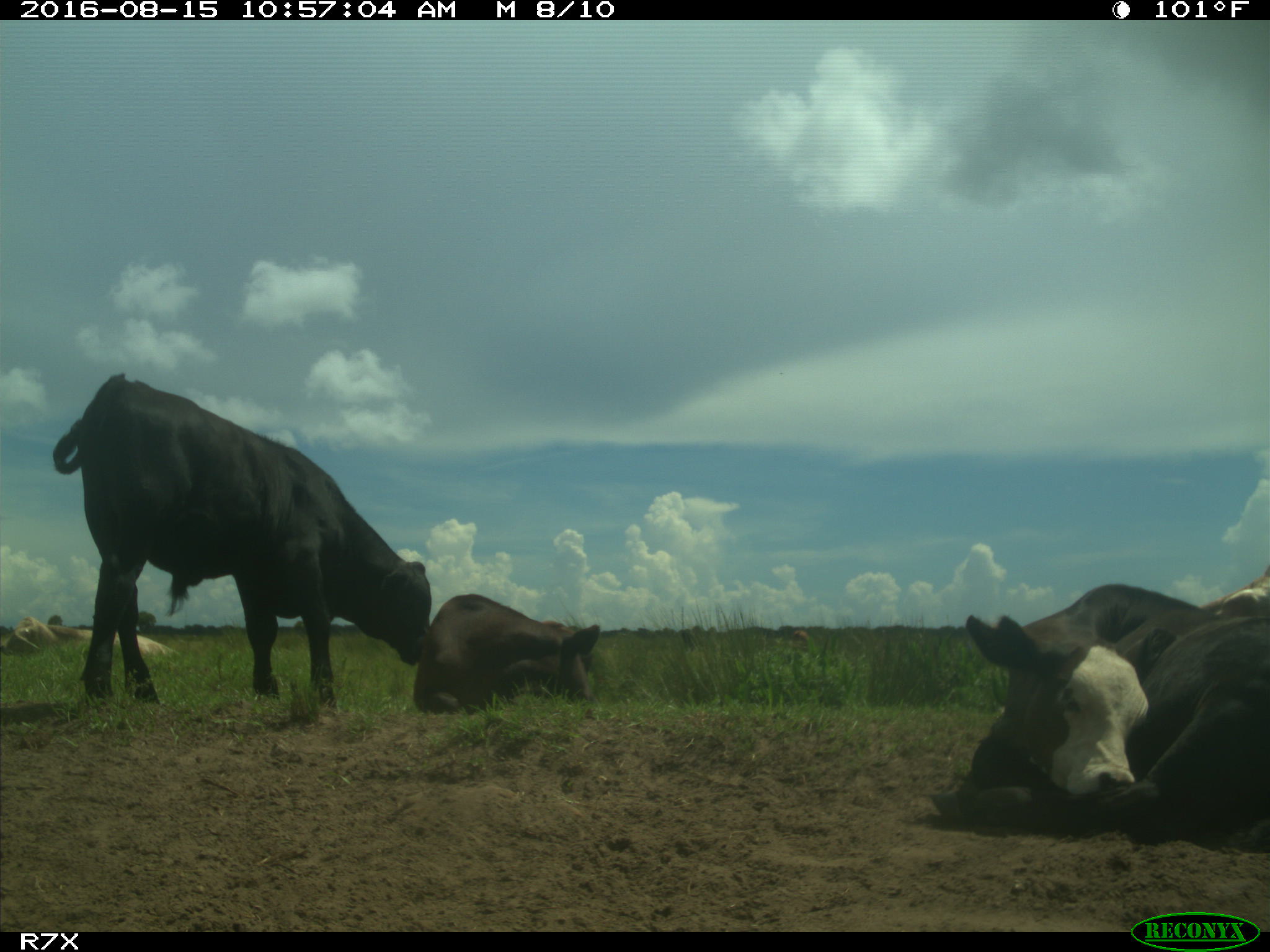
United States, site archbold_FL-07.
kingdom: Animalia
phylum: Chordata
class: Mammalia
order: Artiodactyla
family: Bovidae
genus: Bos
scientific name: Bos taurus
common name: domestic cow